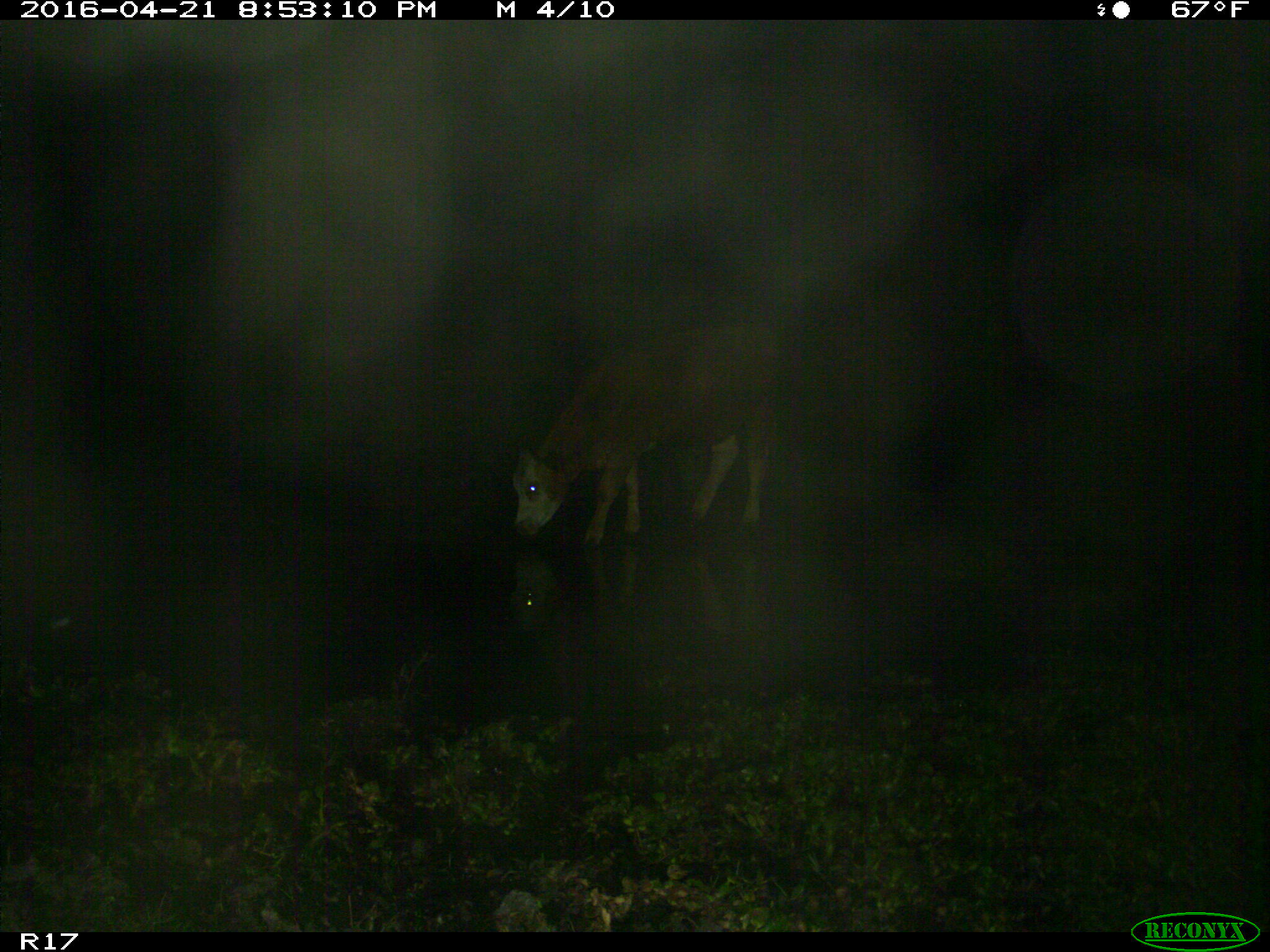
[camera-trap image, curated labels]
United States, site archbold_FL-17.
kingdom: Animalia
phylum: Chordata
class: Mammalia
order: Artiodactyla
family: Bovidae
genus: Bos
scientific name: Bos taurus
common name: domestic cow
Bos taurus (domestic cow).